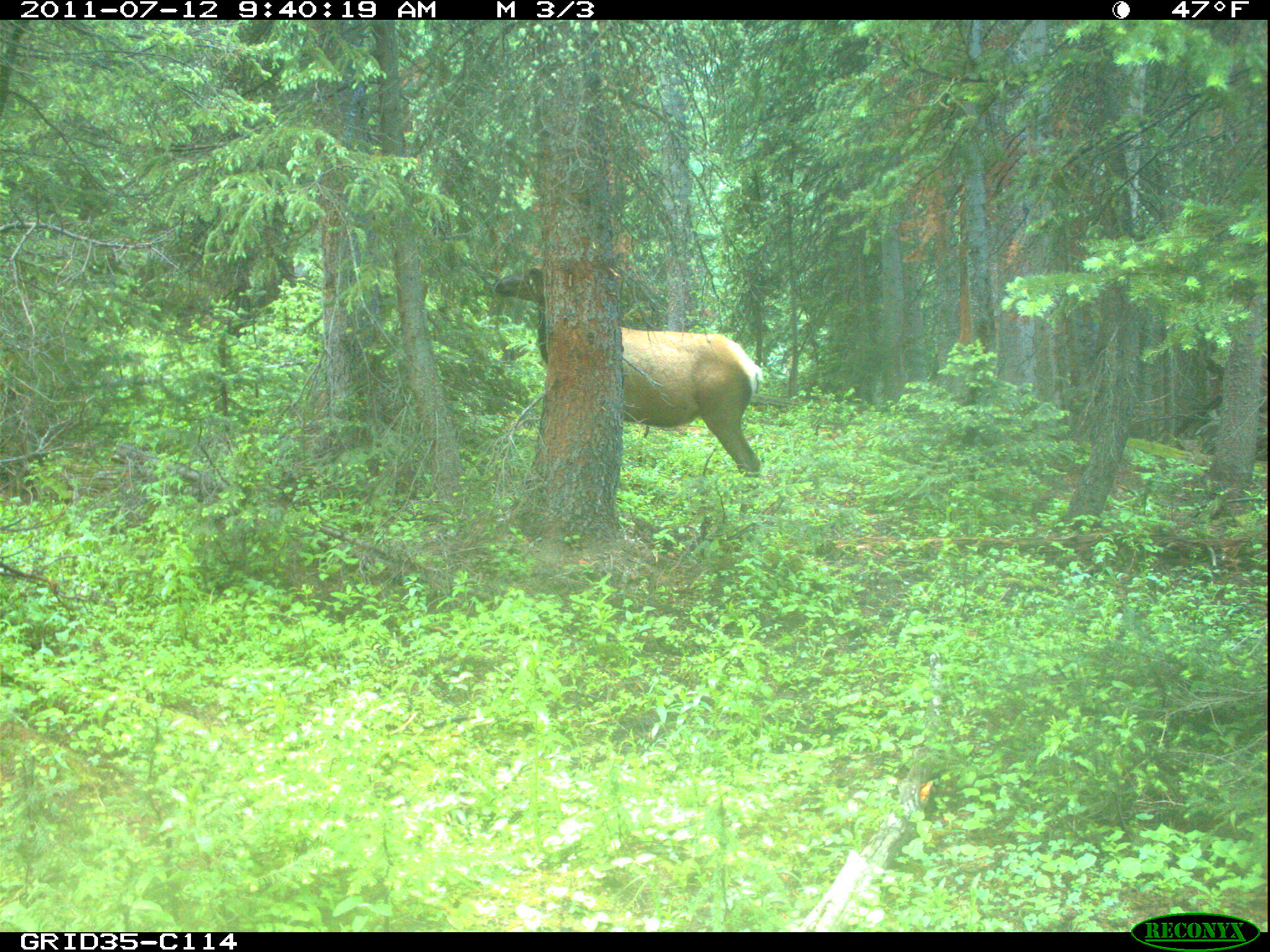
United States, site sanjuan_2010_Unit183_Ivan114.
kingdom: Animalia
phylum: Chordata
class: Mammalia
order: Artiodactyla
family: Cervidae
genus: Cervus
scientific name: Cervus elaphus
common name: red deer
Cervus elaphus (red deer).